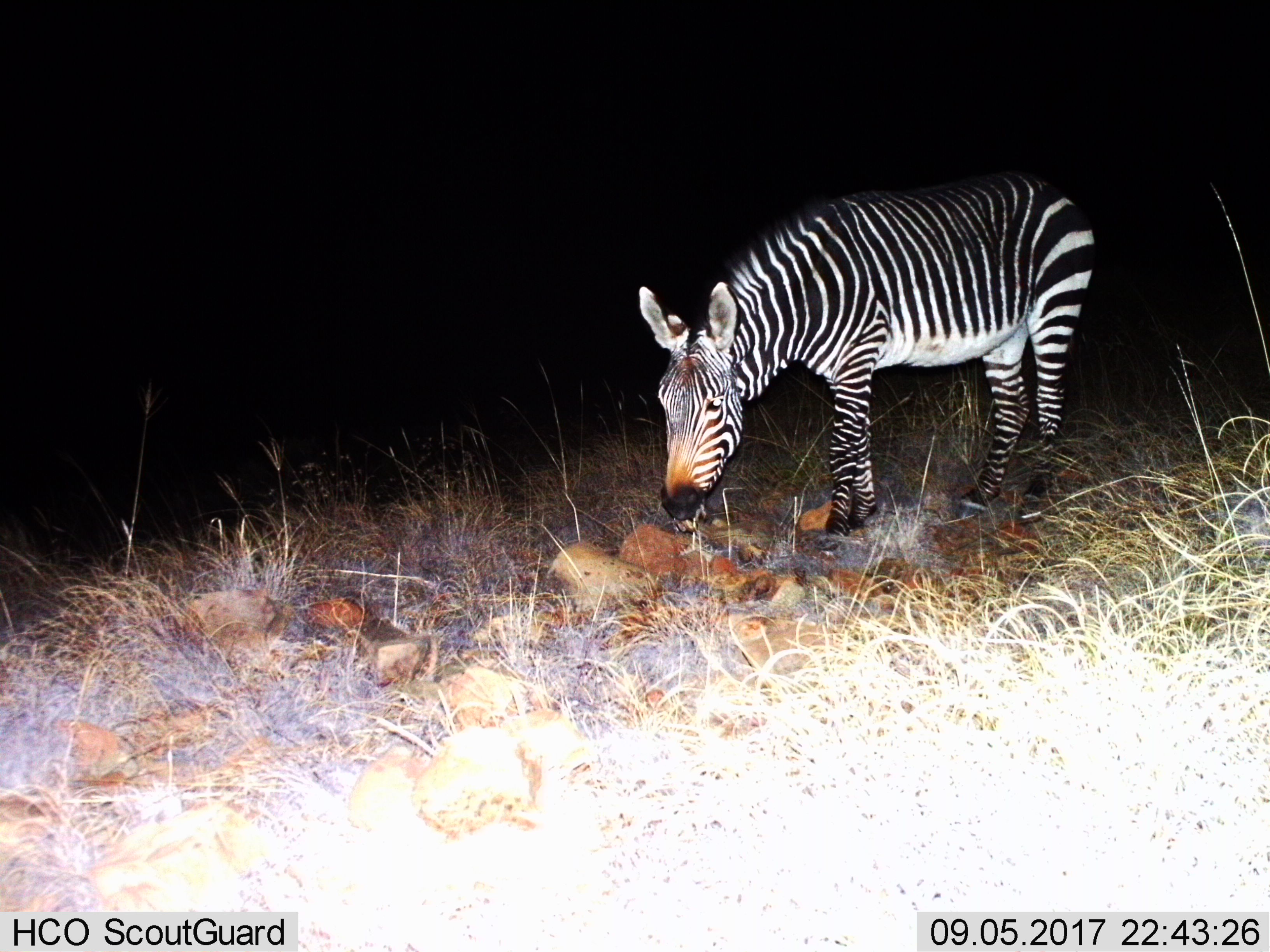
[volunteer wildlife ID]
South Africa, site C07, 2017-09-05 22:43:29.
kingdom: Animalia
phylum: Chordata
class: Mammalia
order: Perissodactyla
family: Equidae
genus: Equus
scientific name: Equus zebra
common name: mountain zebra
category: zebramountain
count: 1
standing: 44%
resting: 0%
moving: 0%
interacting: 0%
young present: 0%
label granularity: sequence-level